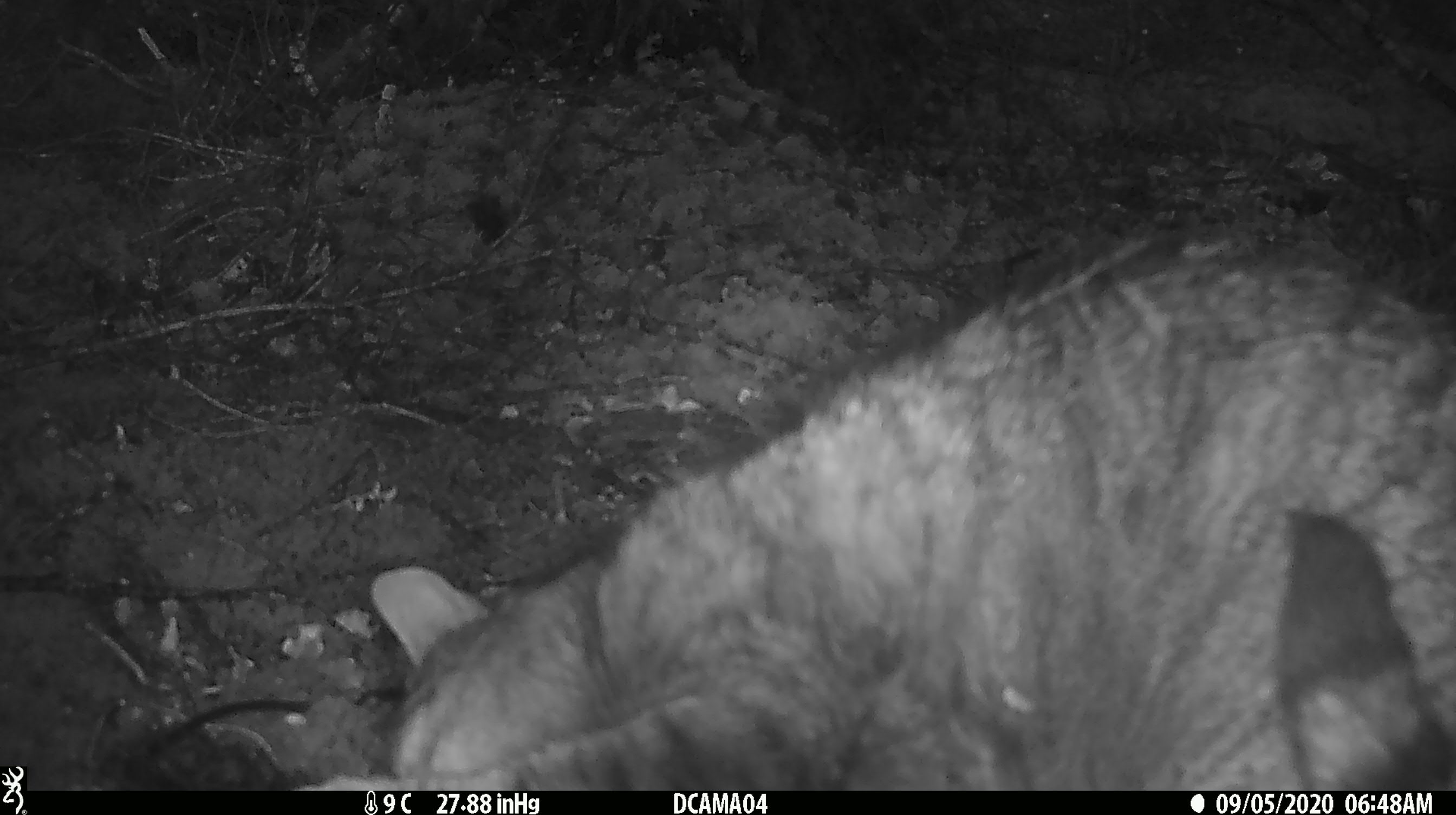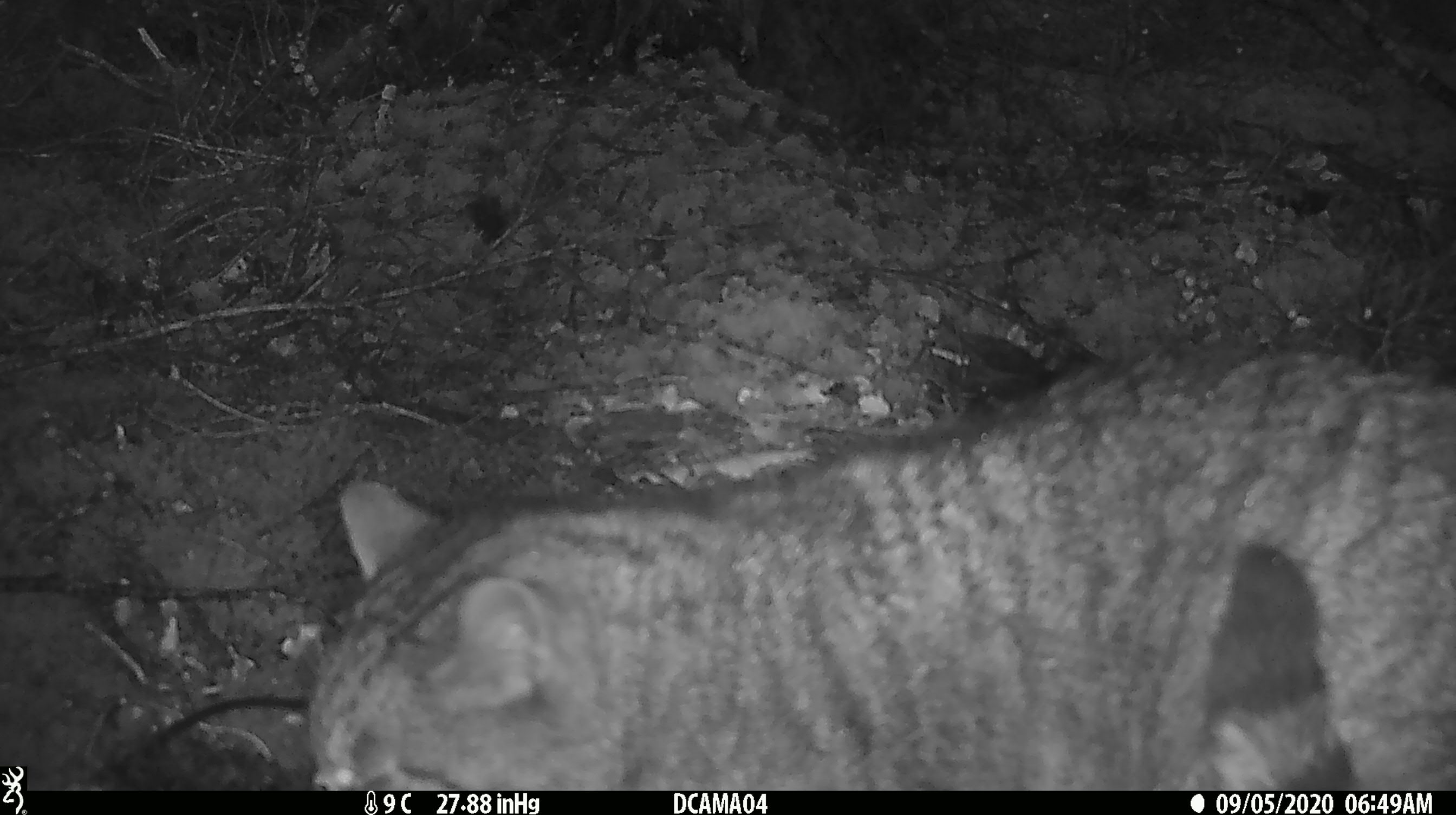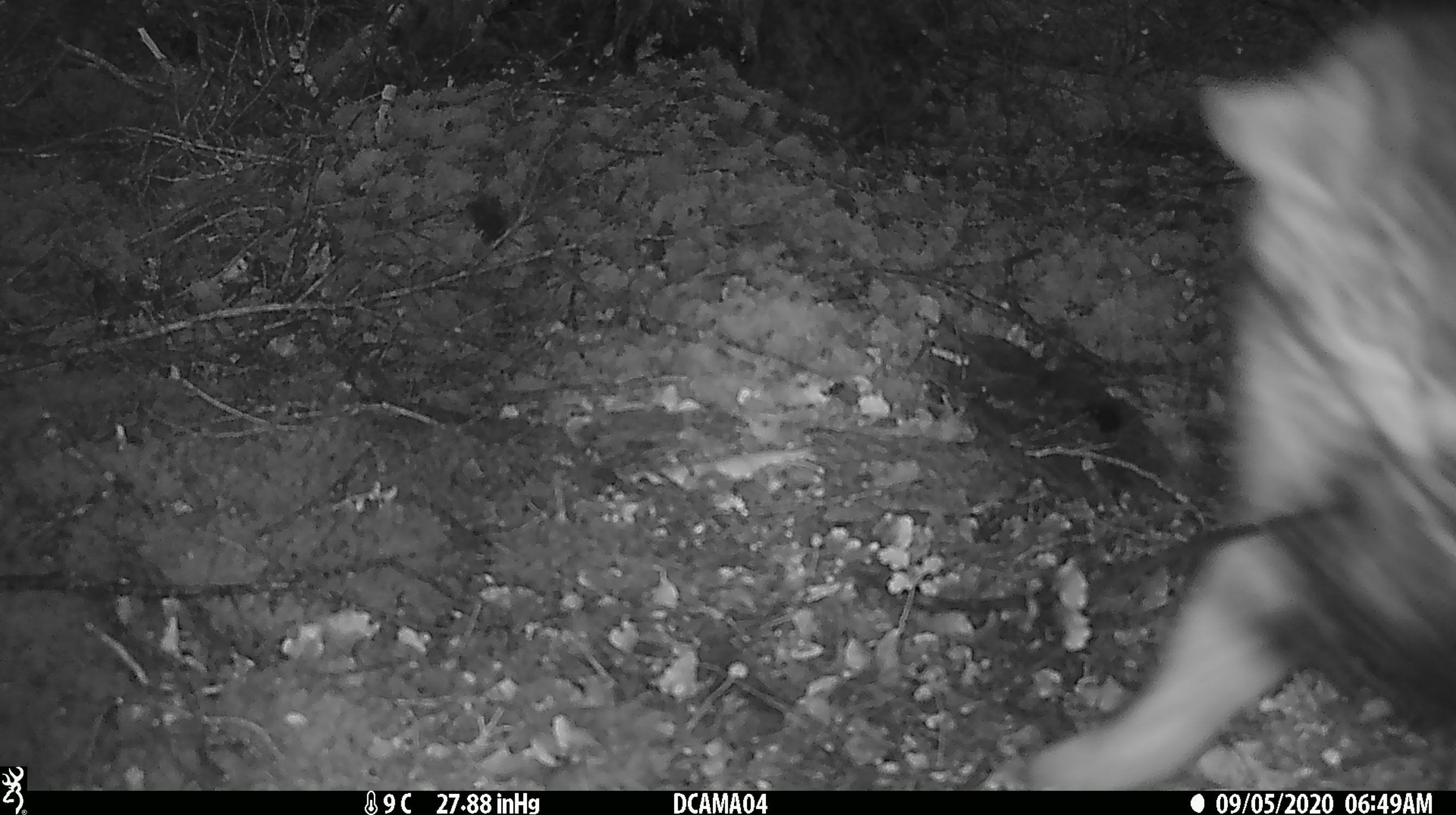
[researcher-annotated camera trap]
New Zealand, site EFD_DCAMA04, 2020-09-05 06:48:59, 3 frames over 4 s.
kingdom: Animalia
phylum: Chordata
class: Mammalia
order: Carnivora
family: Felidae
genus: Felis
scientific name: Felis catus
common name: domestic cat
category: cat